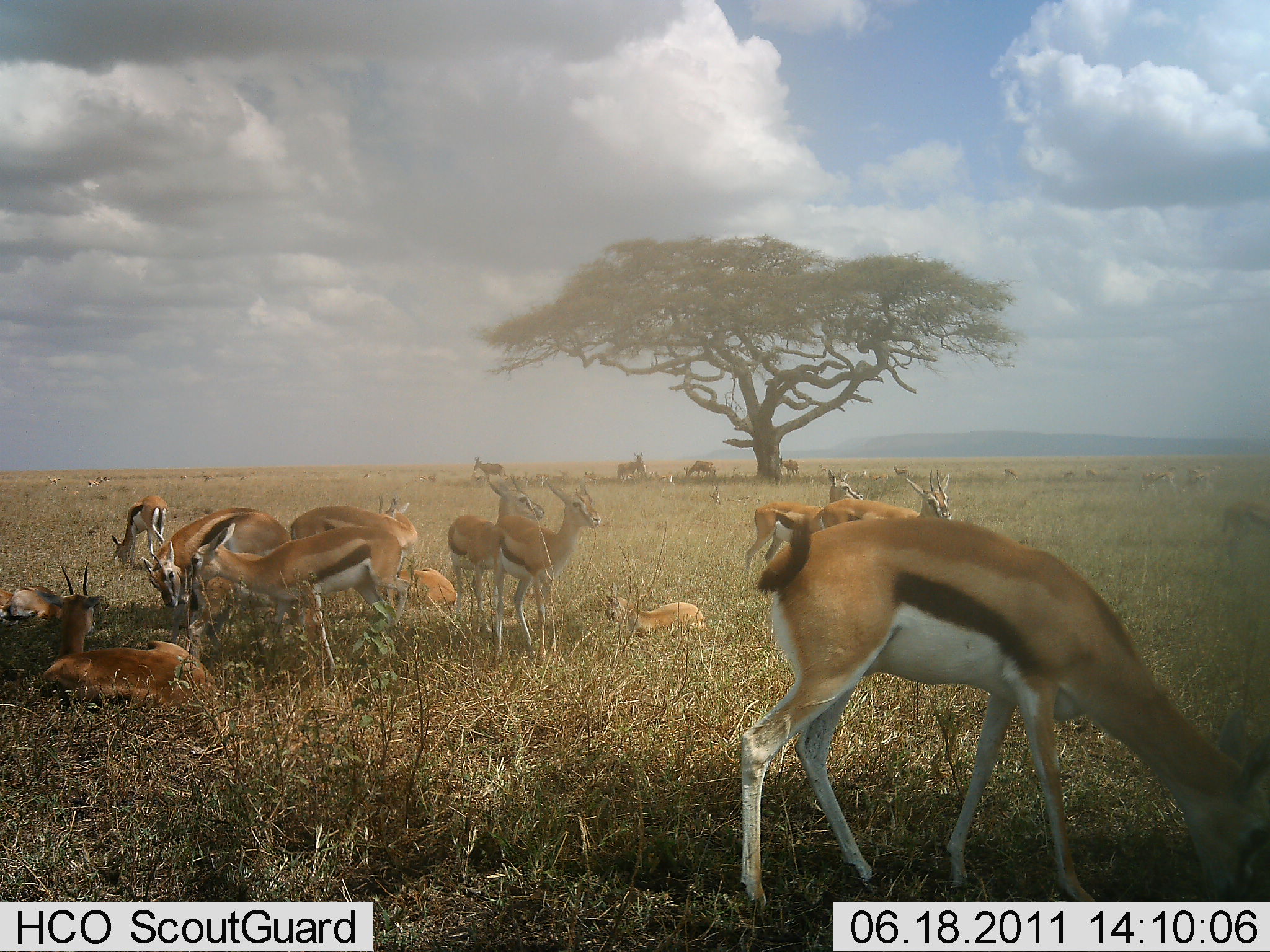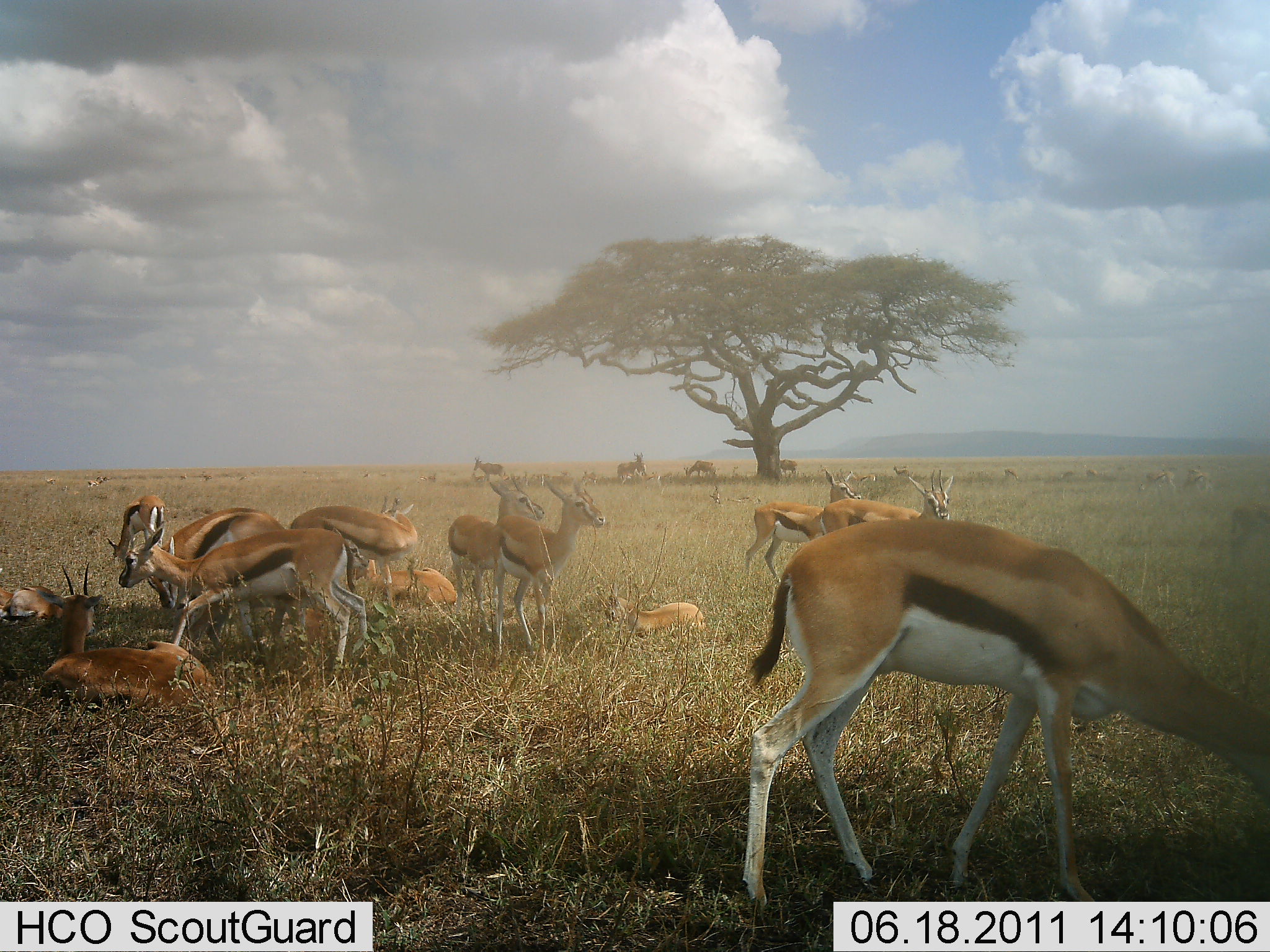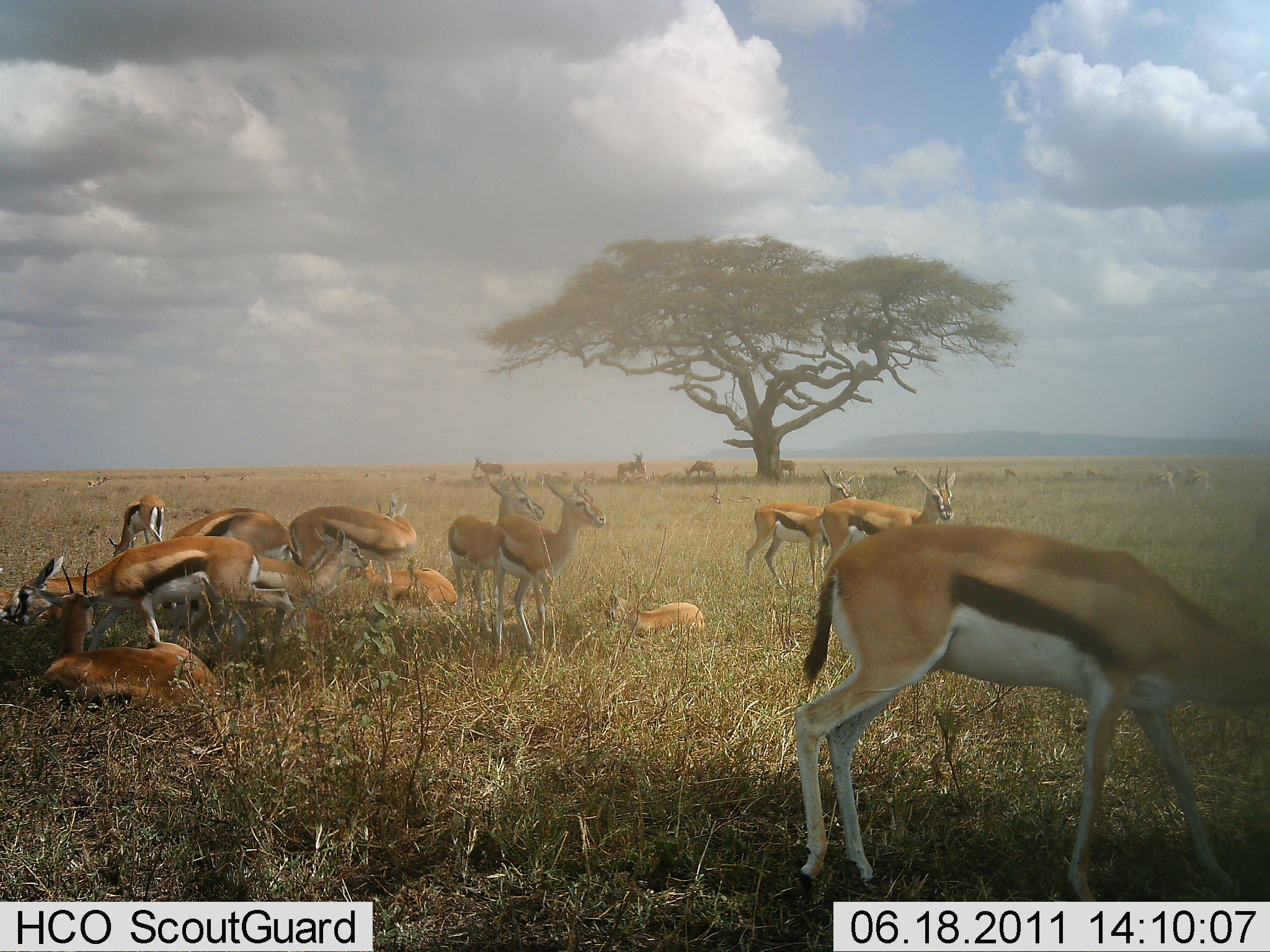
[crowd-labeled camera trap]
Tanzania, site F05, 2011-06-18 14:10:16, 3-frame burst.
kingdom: Animalia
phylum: Chordata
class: Mammalia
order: Artiodactyla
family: Bovidae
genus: Eudorcas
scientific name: Eudorcas thomsonii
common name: thomson's gazelle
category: gazellethomsons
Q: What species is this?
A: Gazellethomsons (thomson's gazelle) (Eudorcas thomsonii).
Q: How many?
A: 11-50.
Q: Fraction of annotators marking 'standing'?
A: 82%.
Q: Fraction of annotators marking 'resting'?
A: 91%.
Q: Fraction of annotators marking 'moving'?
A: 45%.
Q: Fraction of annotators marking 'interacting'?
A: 9%.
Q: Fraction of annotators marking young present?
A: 45%.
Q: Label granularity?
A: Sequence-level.